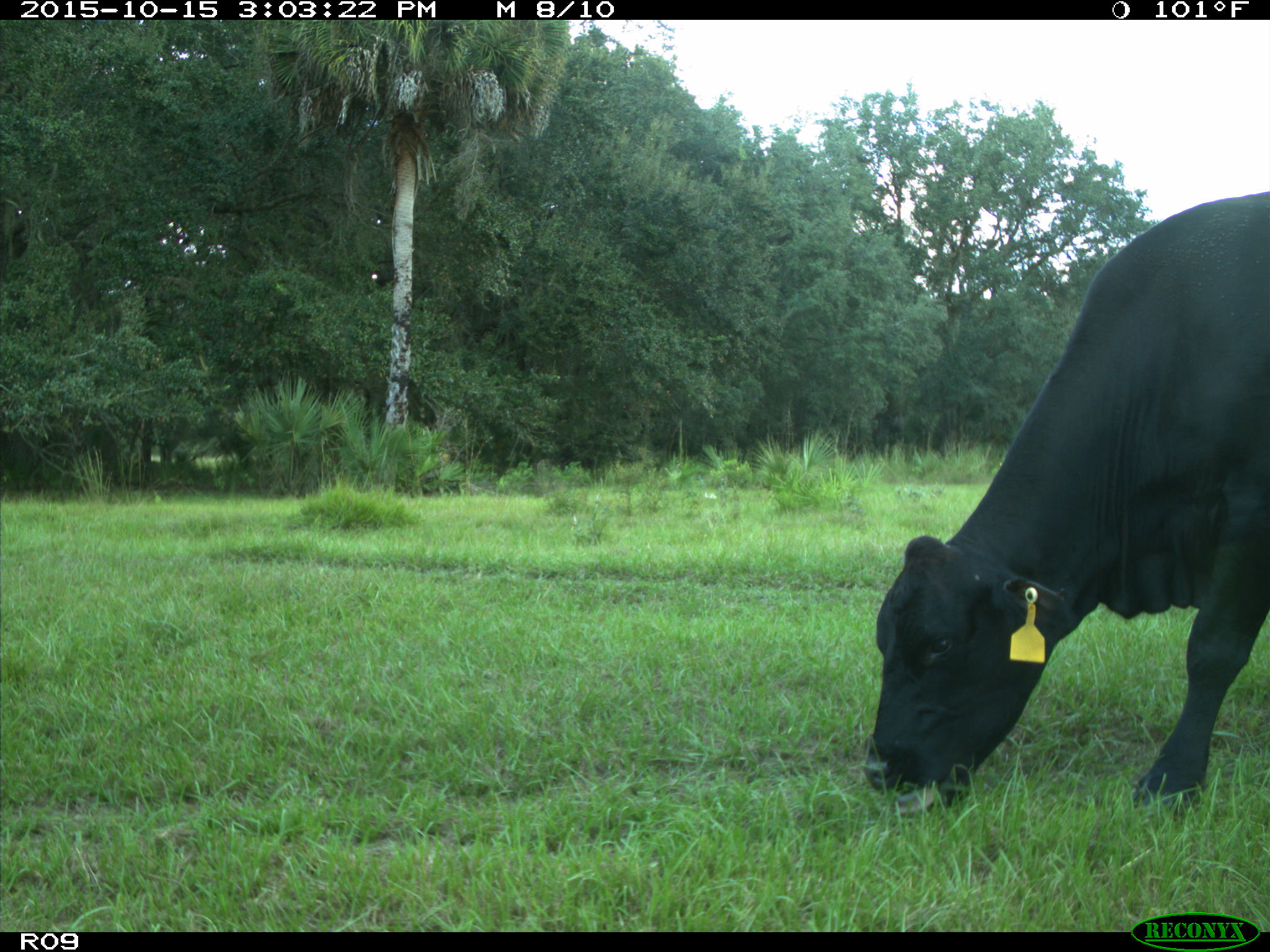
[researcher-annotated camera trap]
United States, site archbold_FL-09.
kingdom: Animalia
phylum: Chordata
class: Mammalia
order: Artiodactyla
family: Bovidae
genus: Bos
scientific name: Bos taurus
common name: domestic cow